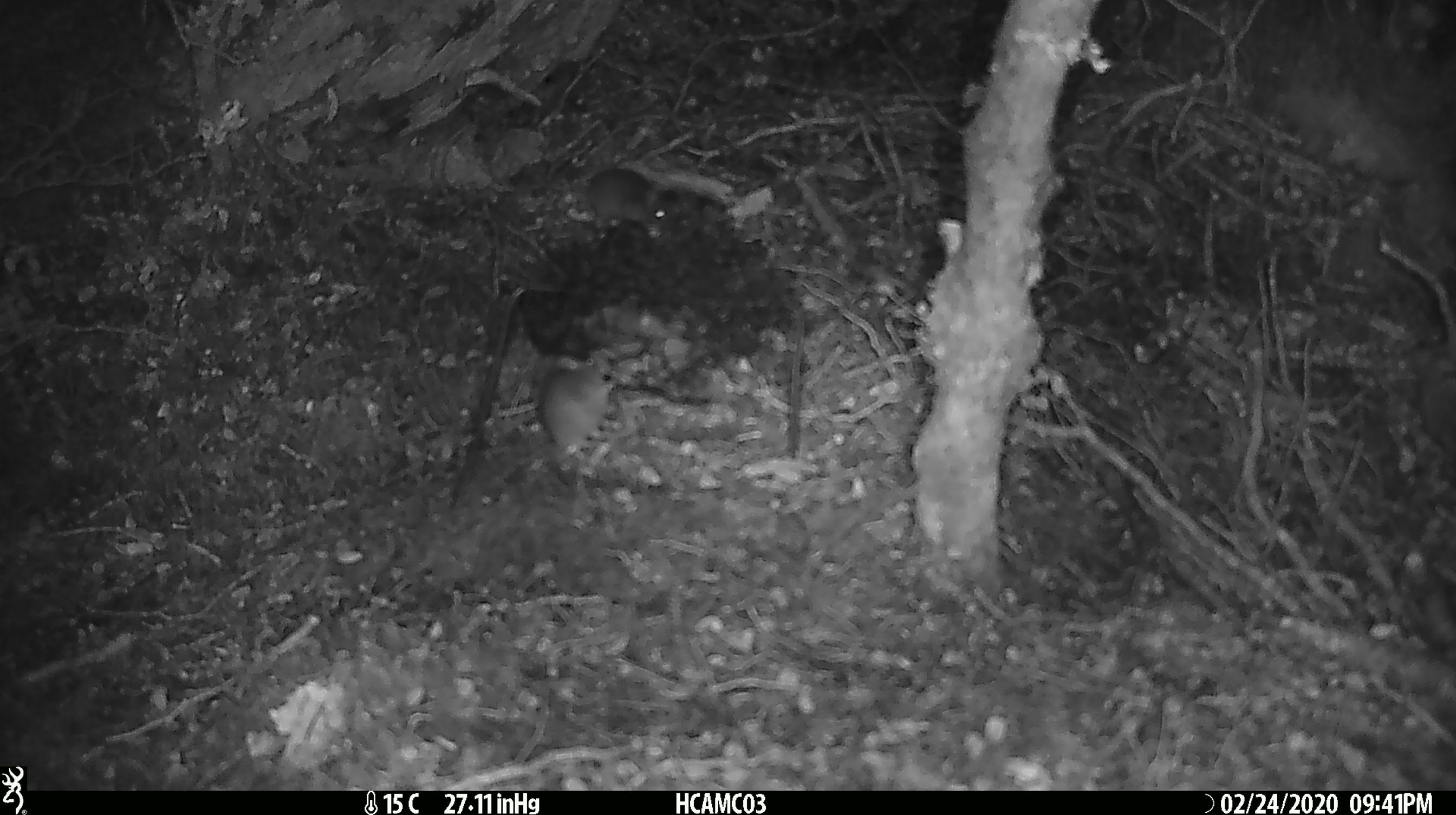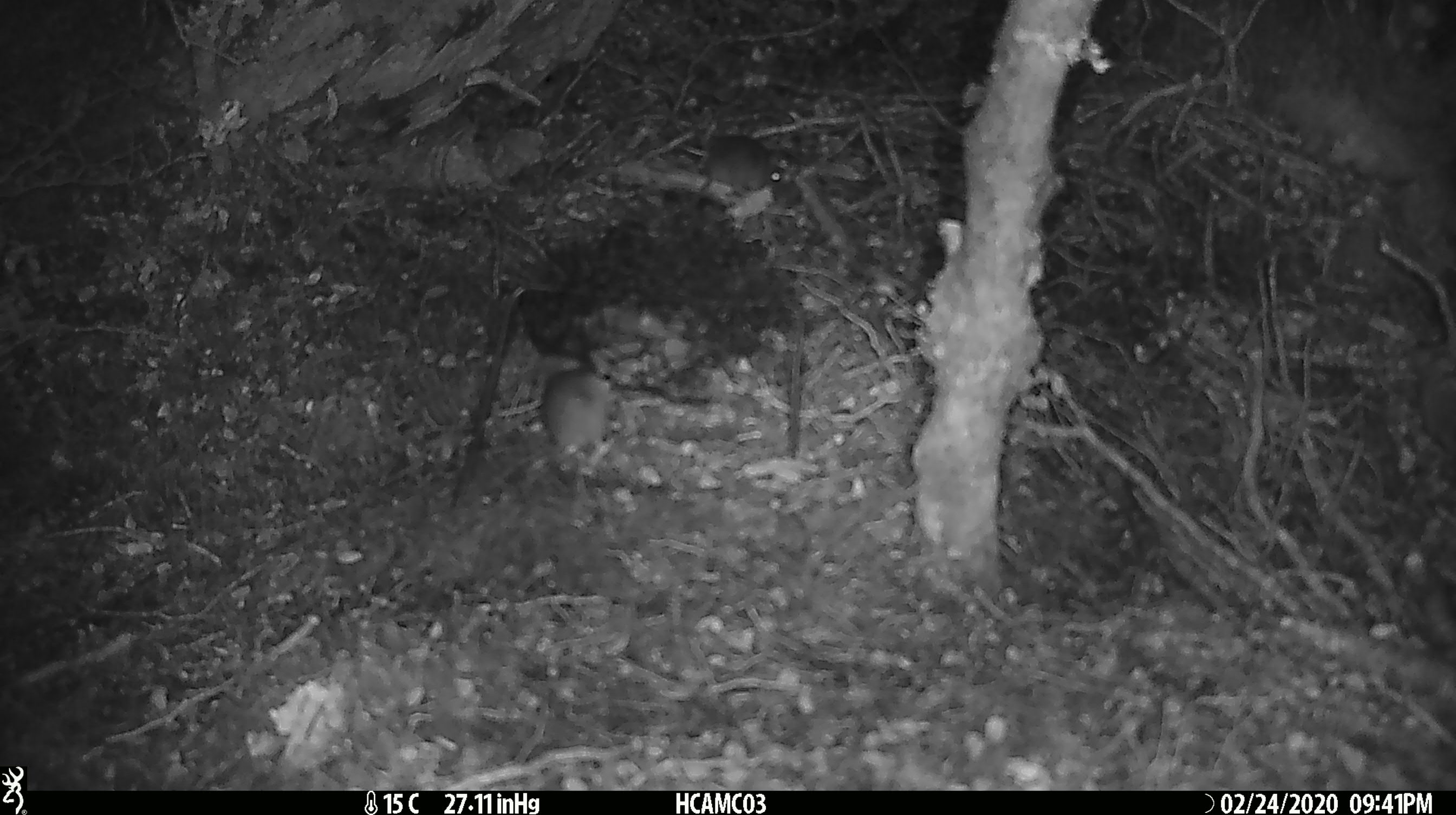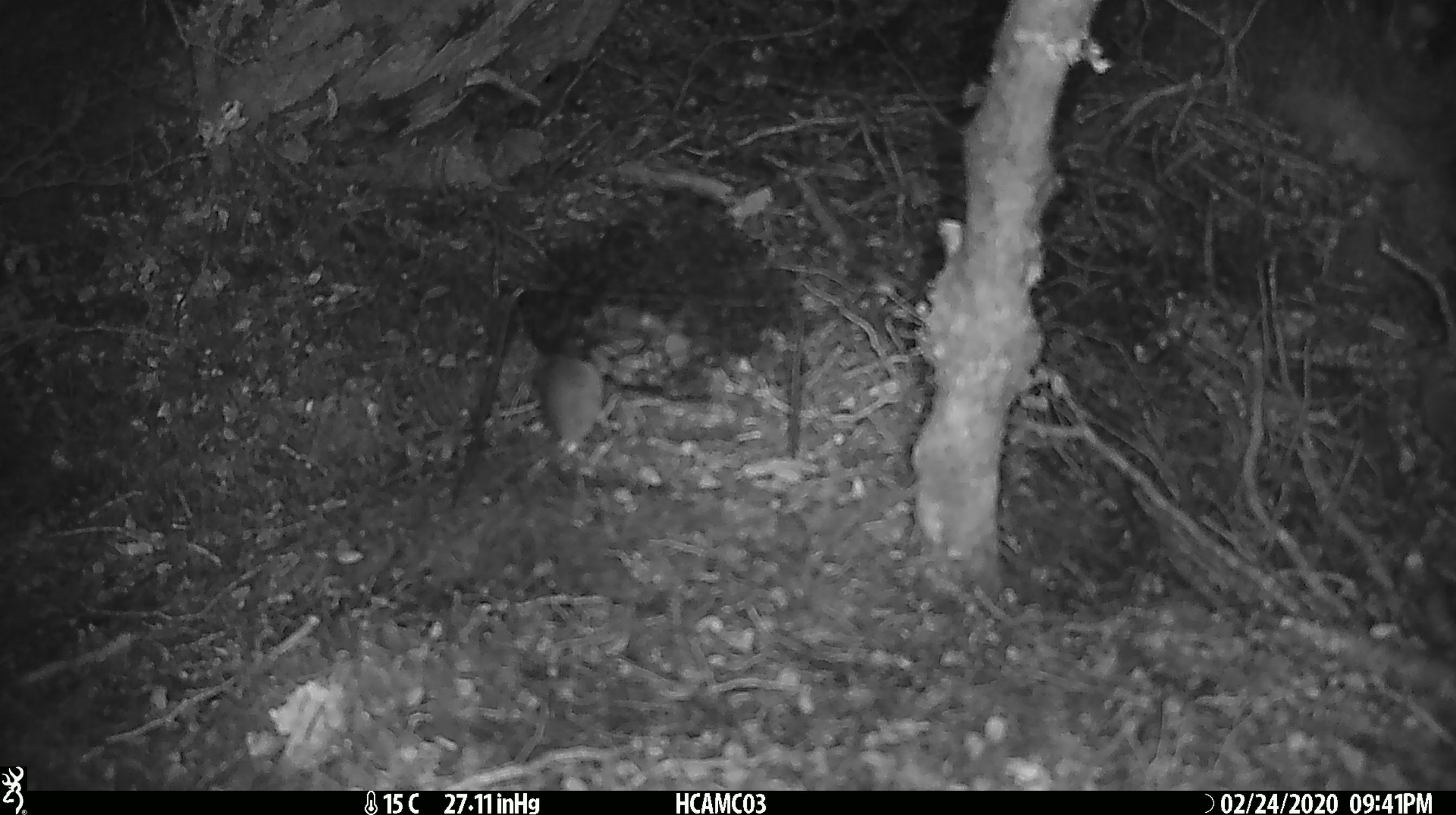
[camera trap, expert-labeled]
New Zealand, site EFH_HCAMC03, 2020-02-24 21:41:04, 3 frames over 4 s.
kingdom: Animalia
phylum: Chordata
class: Mammalia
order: Rodentia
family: Muridae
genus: Mus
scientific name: Mus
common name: mouse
Mouse (Mus).